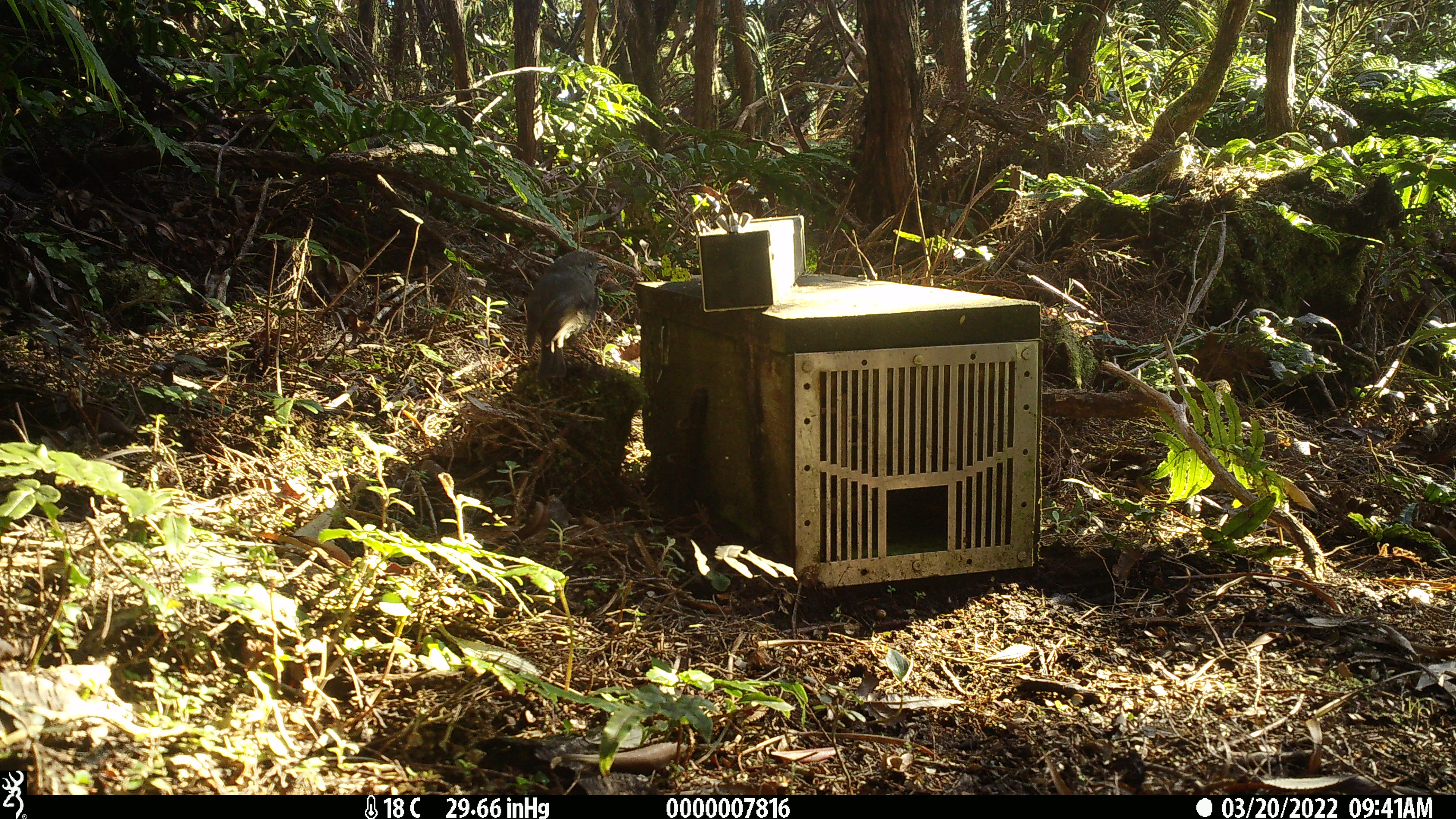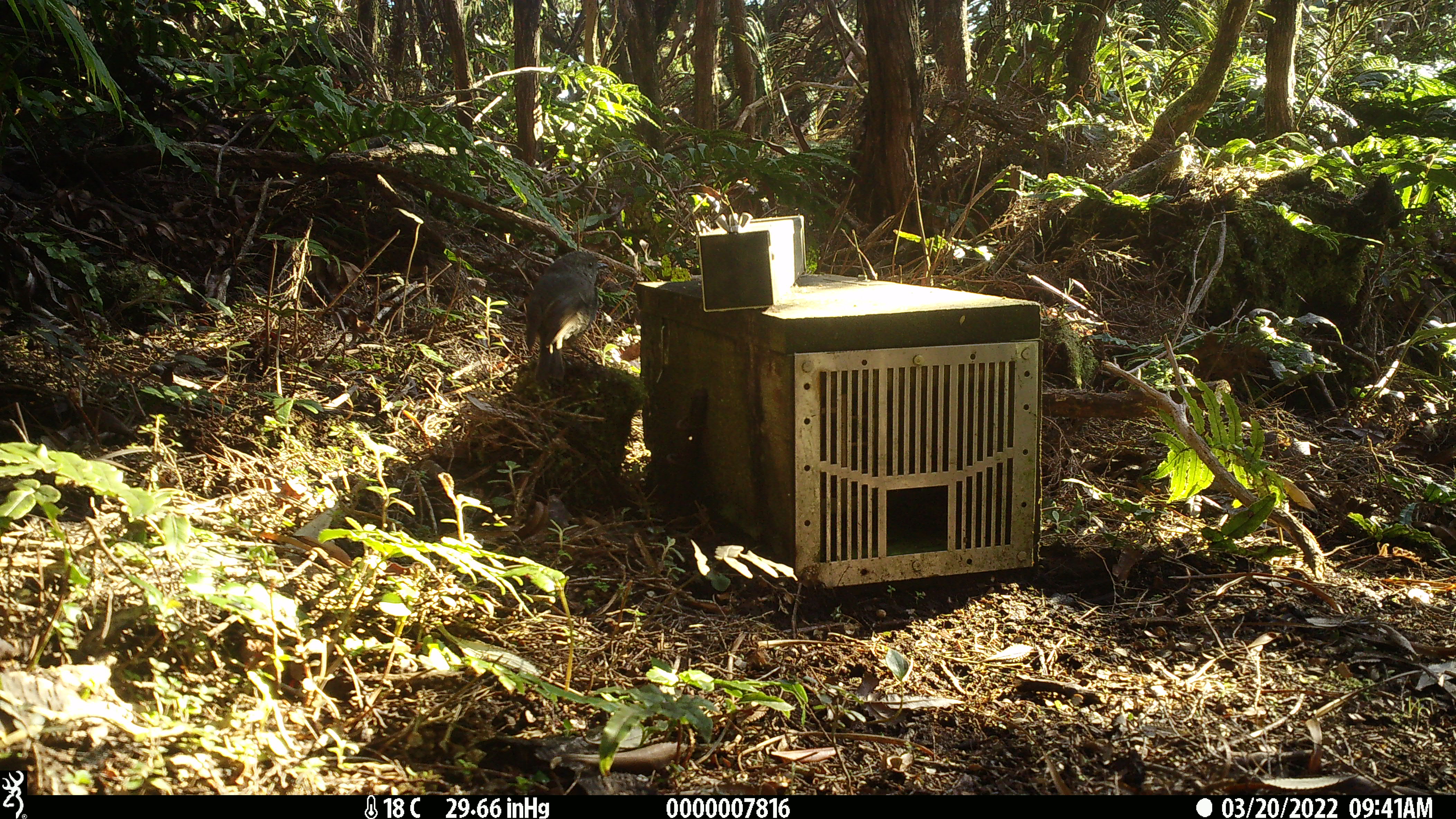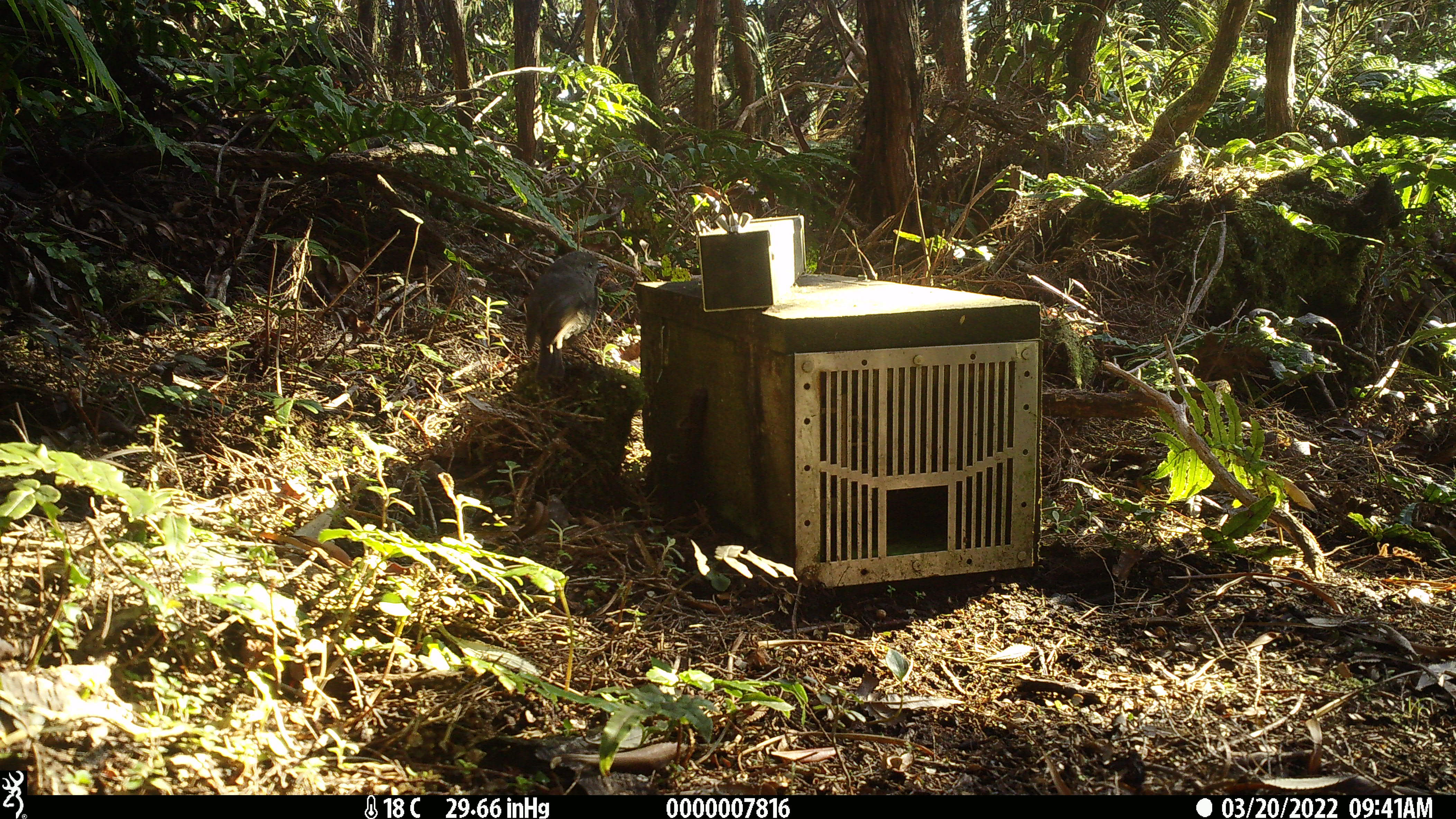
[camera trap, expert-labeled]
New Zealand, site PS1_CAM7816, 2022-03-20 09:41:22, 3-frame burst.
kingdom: Animalia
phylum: Chordata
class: Aves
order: Passeriformes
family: Petroicidae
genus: Petroica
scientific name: Petroica australis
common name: new zealand robin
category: robin